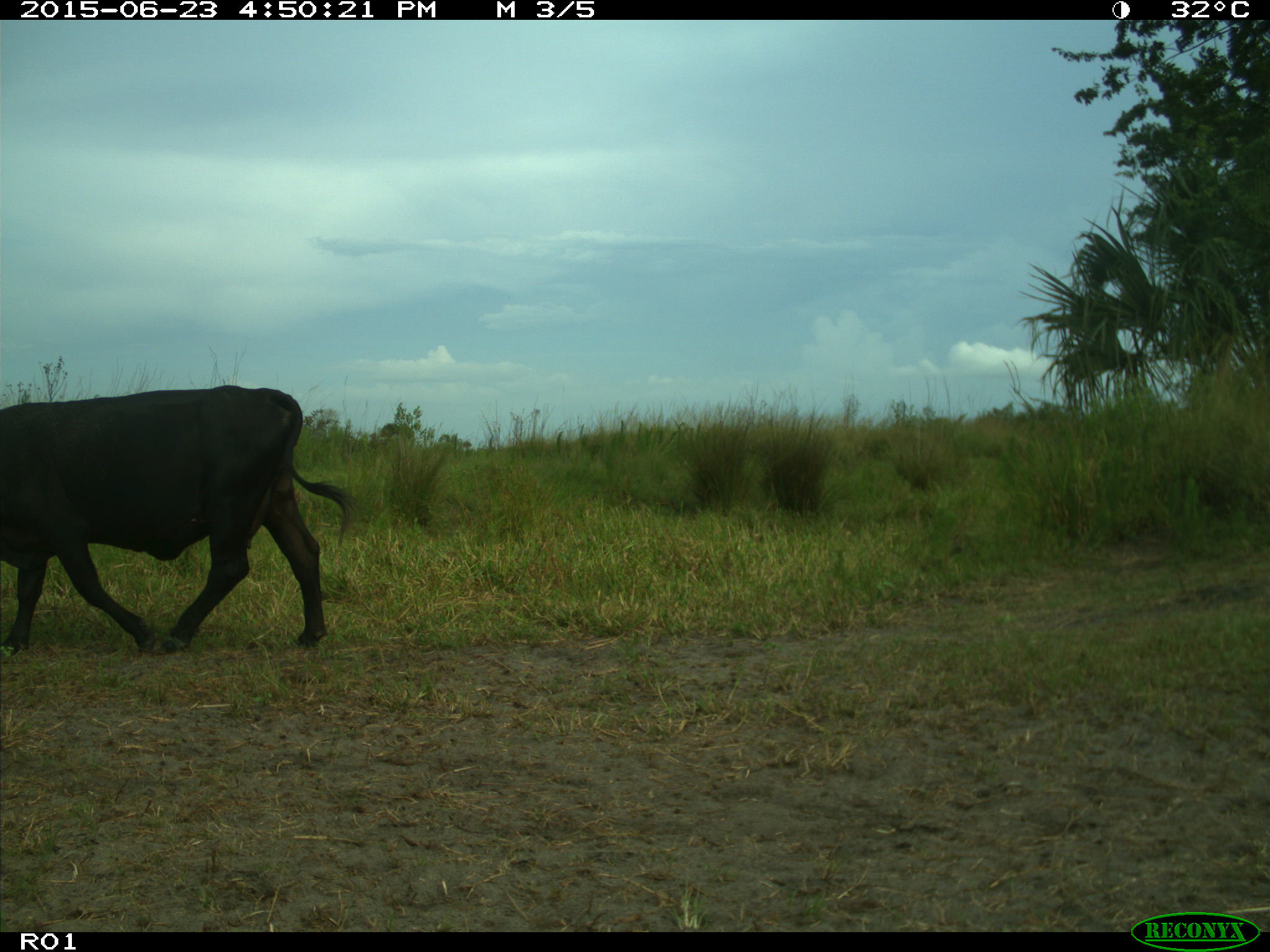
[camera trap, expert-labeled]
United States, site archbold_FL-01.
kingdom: Animalia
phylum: Chordata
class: Mammalia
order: Artiodactyla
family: Bovidae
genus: Bos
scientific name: Bos taurus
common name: domestic cow